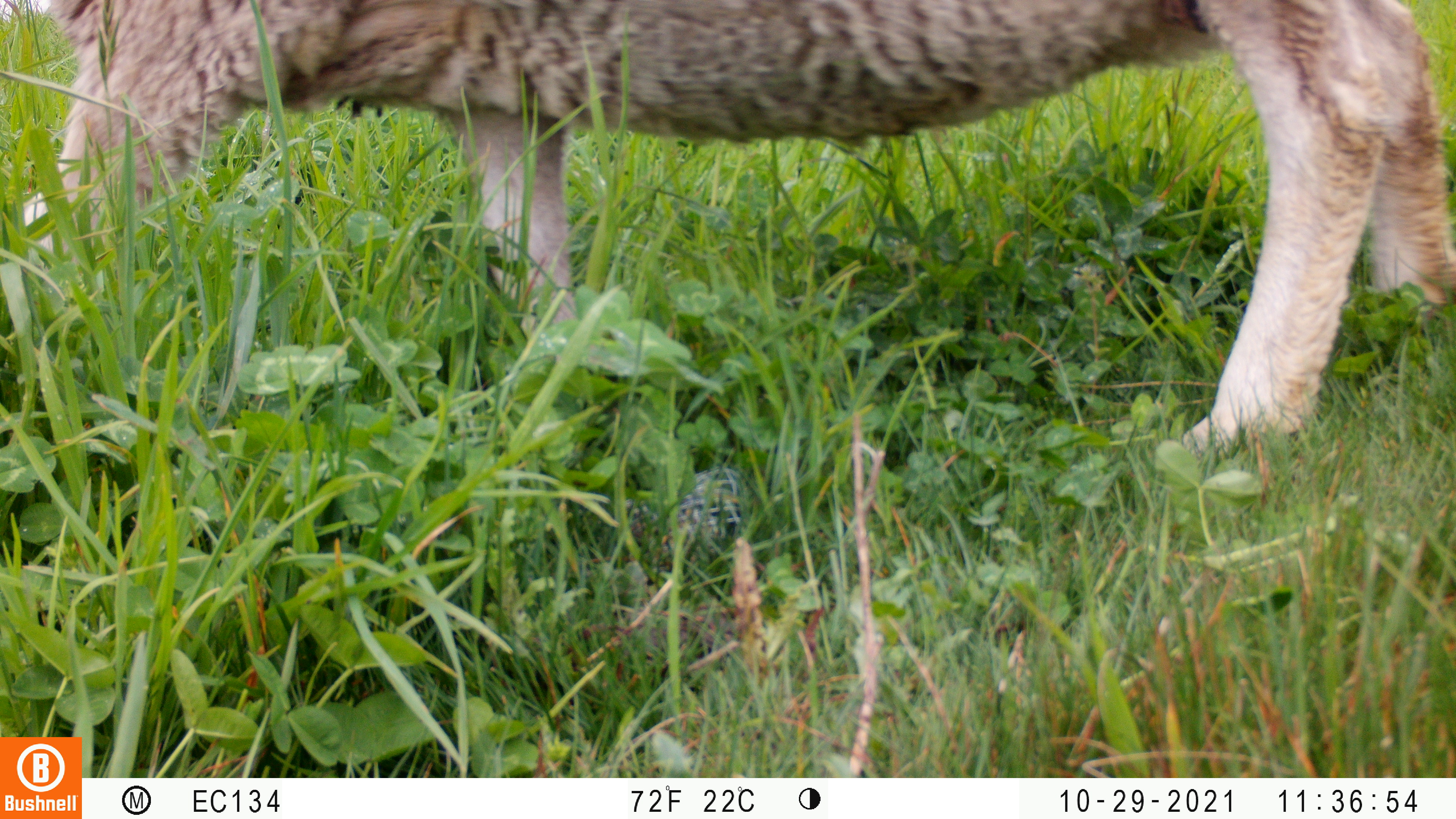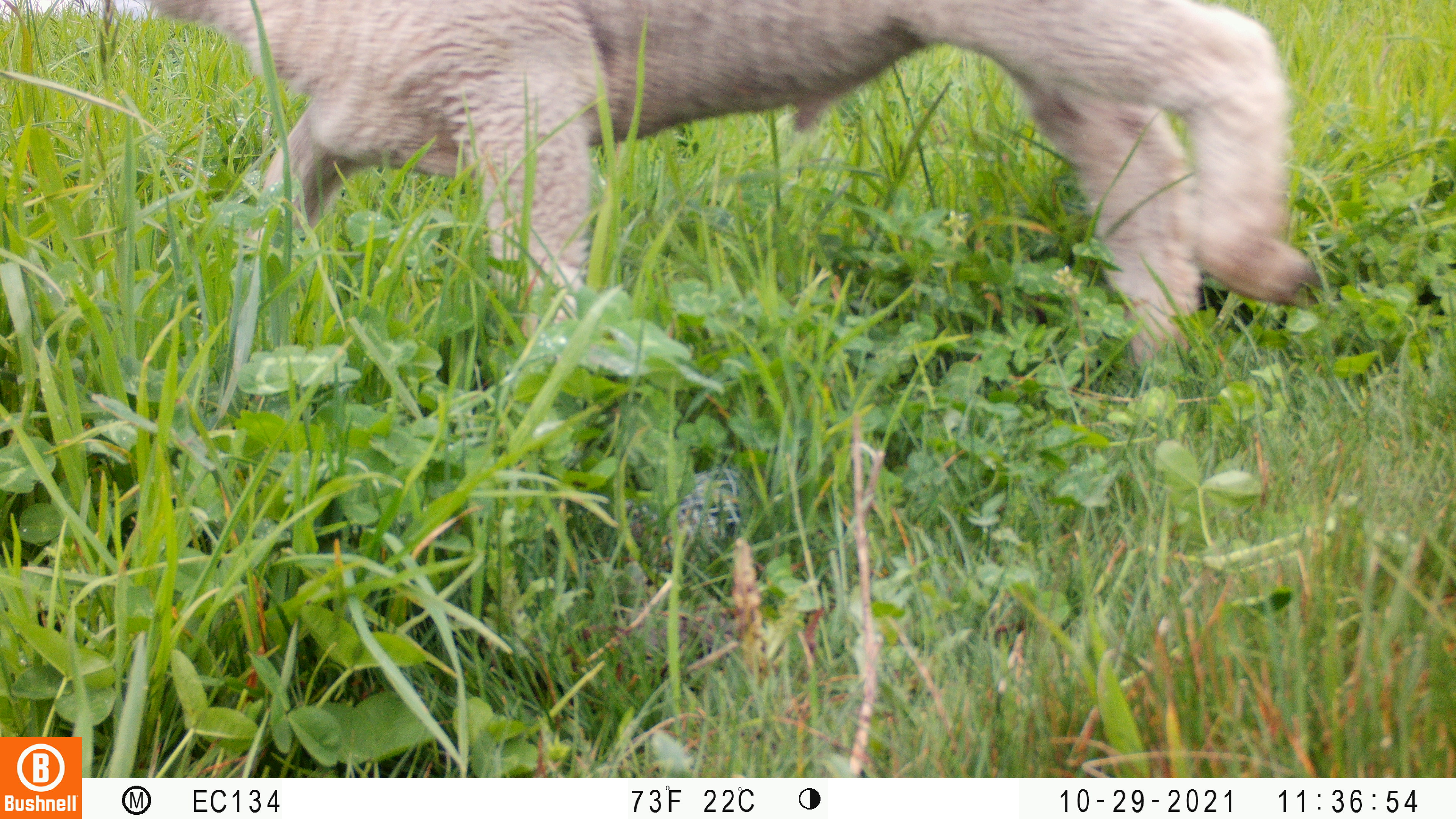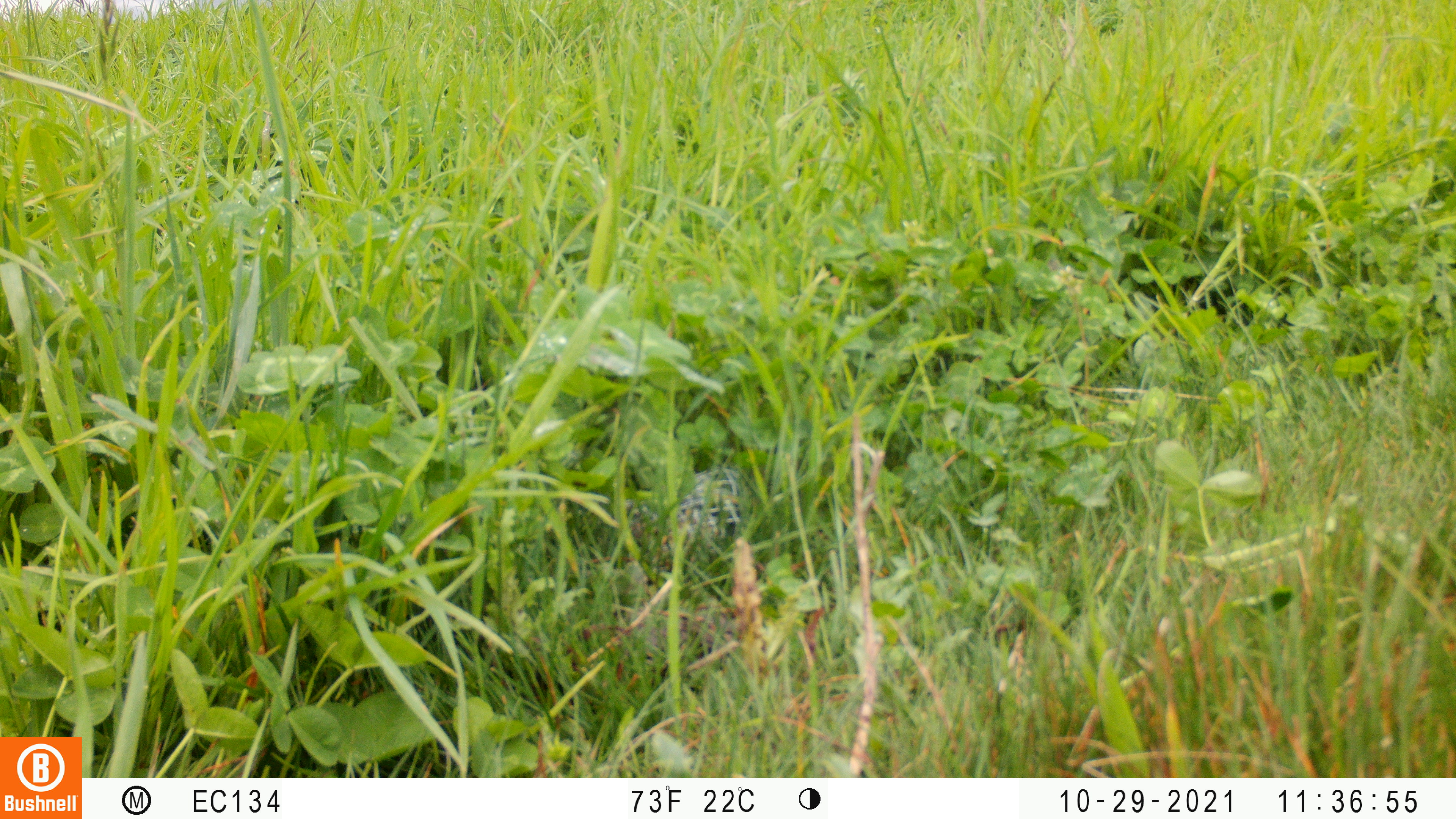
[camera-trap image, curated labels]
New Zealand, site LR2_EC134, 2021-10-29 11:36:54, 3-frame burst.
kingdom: Animalia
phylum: Chordata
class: Mammalia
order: Artiodactyla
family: Bovidae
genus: Bos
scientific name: Bos taurus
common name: domestic cow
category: cow